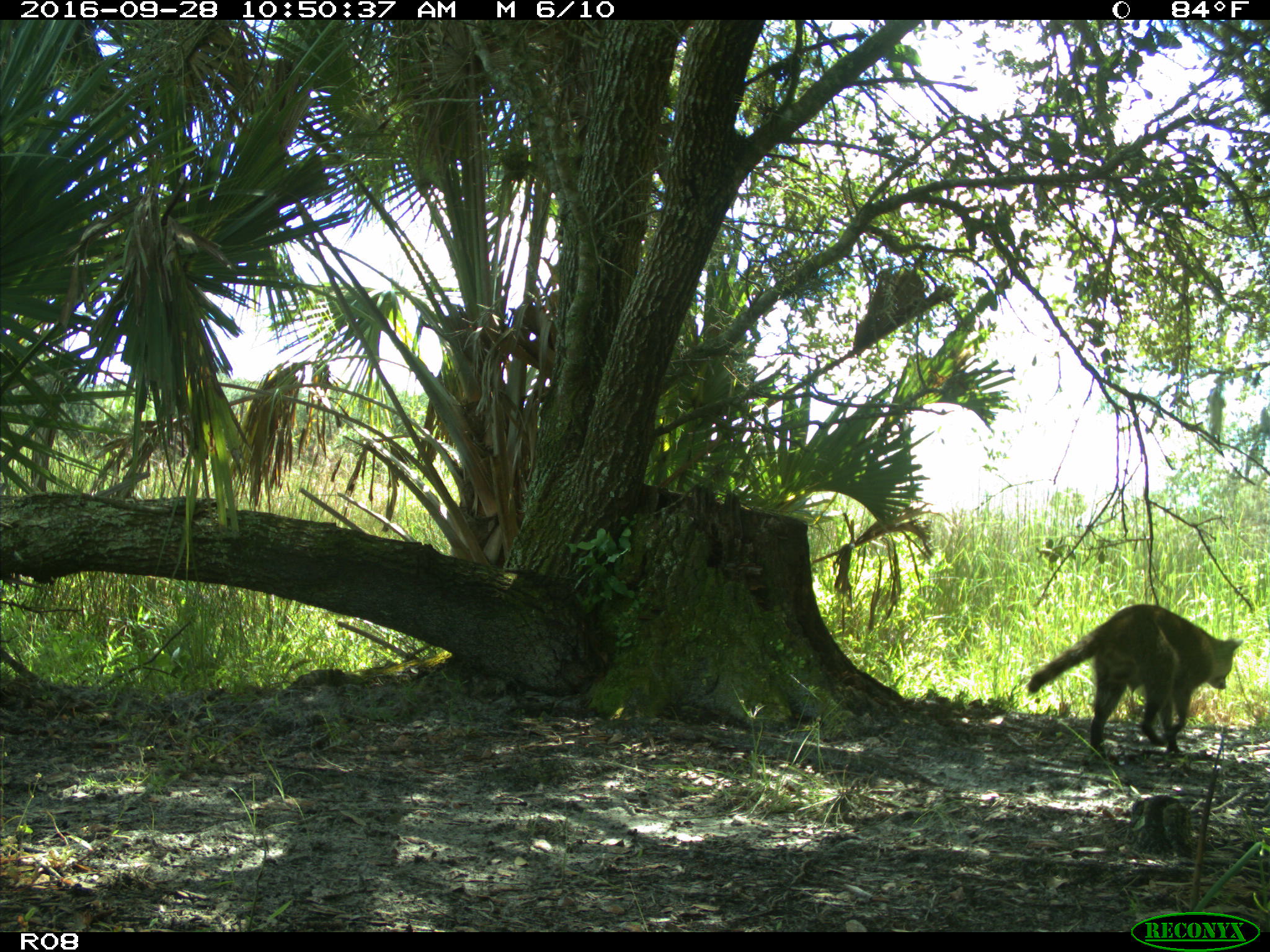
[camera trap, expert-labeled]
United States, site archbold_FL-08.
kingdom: Animalia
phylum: Chordata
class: Mammalia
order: Carnivora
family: Procyonidae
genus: Procyon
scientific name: Procyon lotor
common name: common raccoon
Procyon lotor (common raccoon).